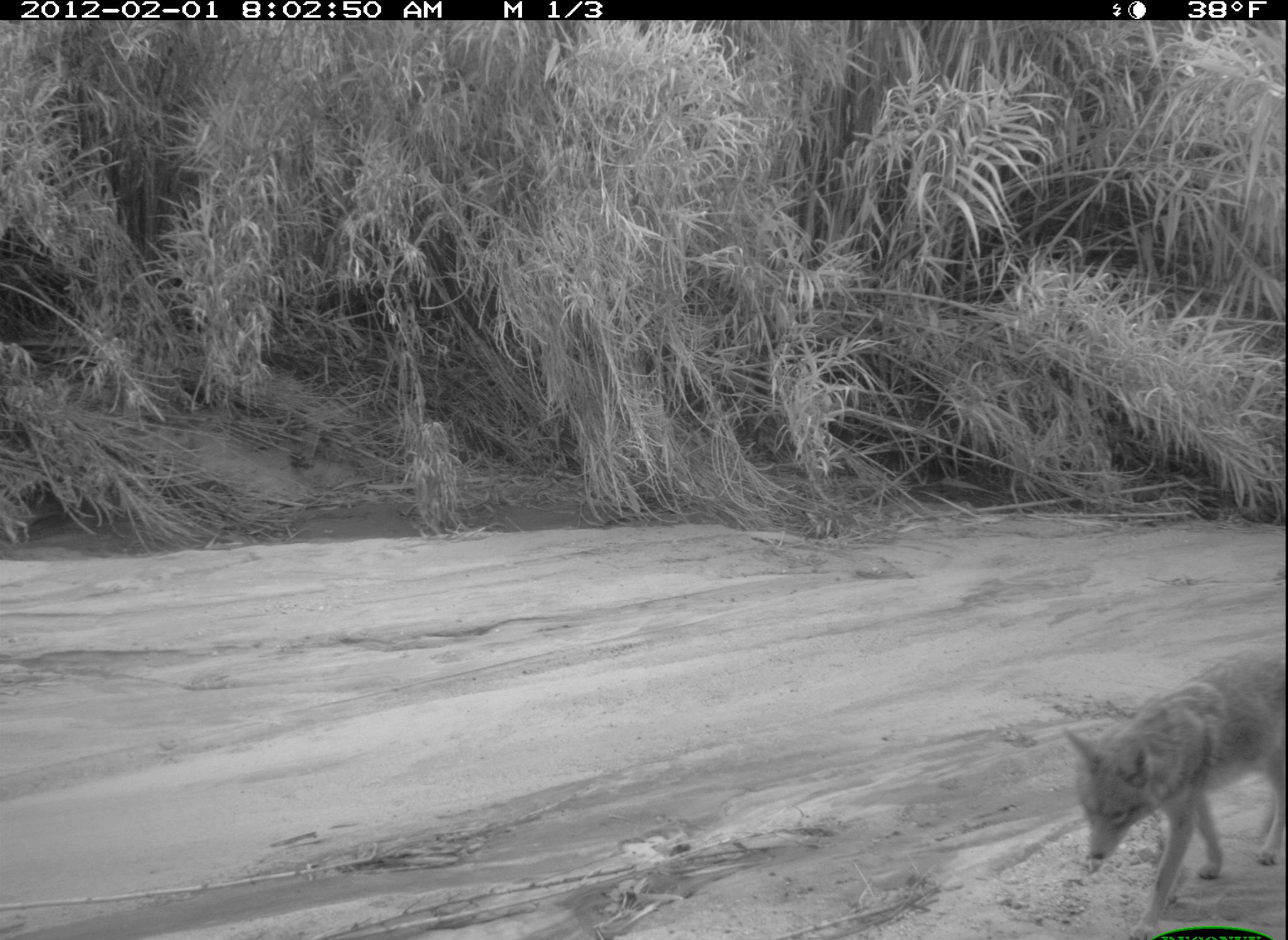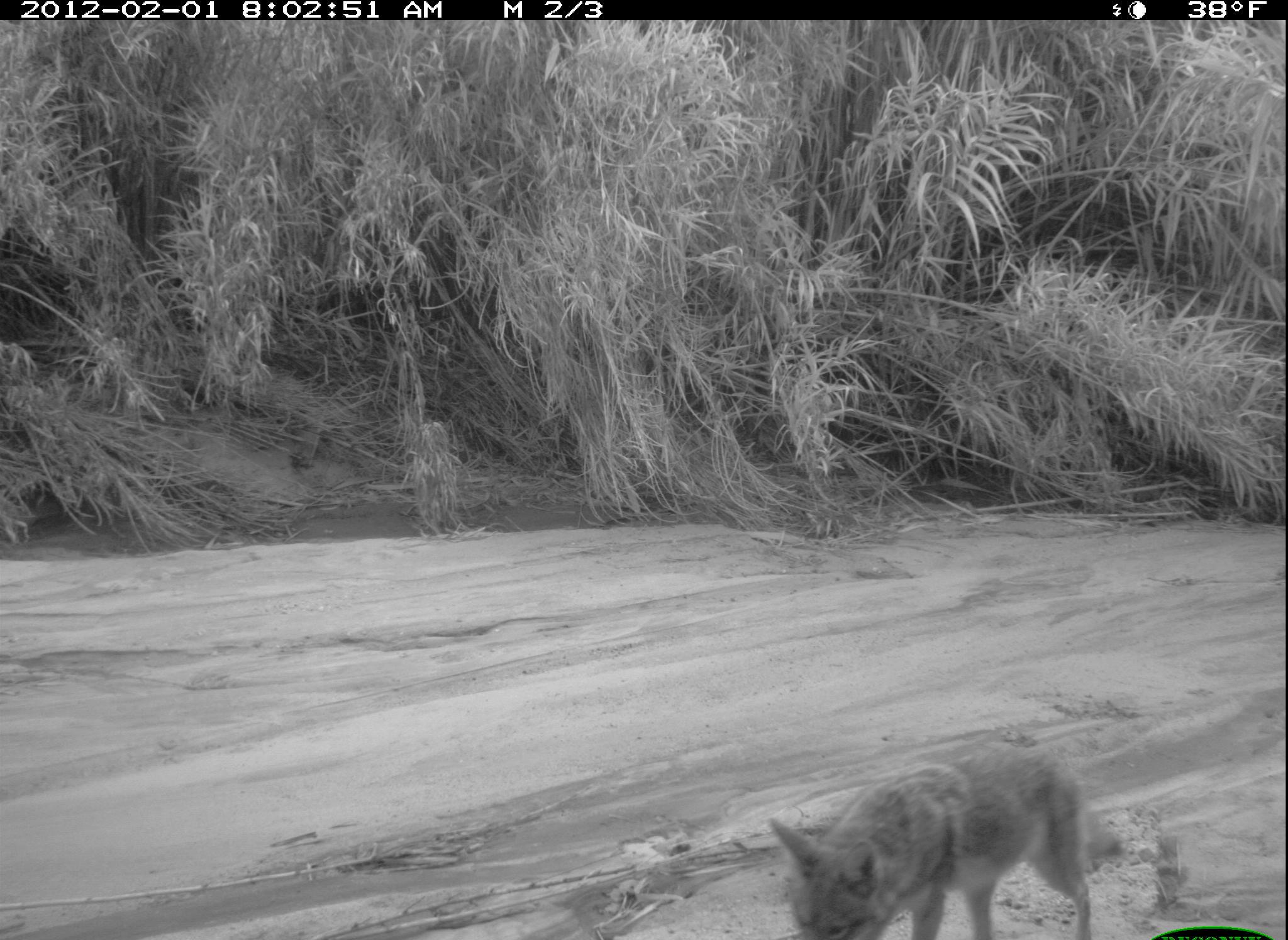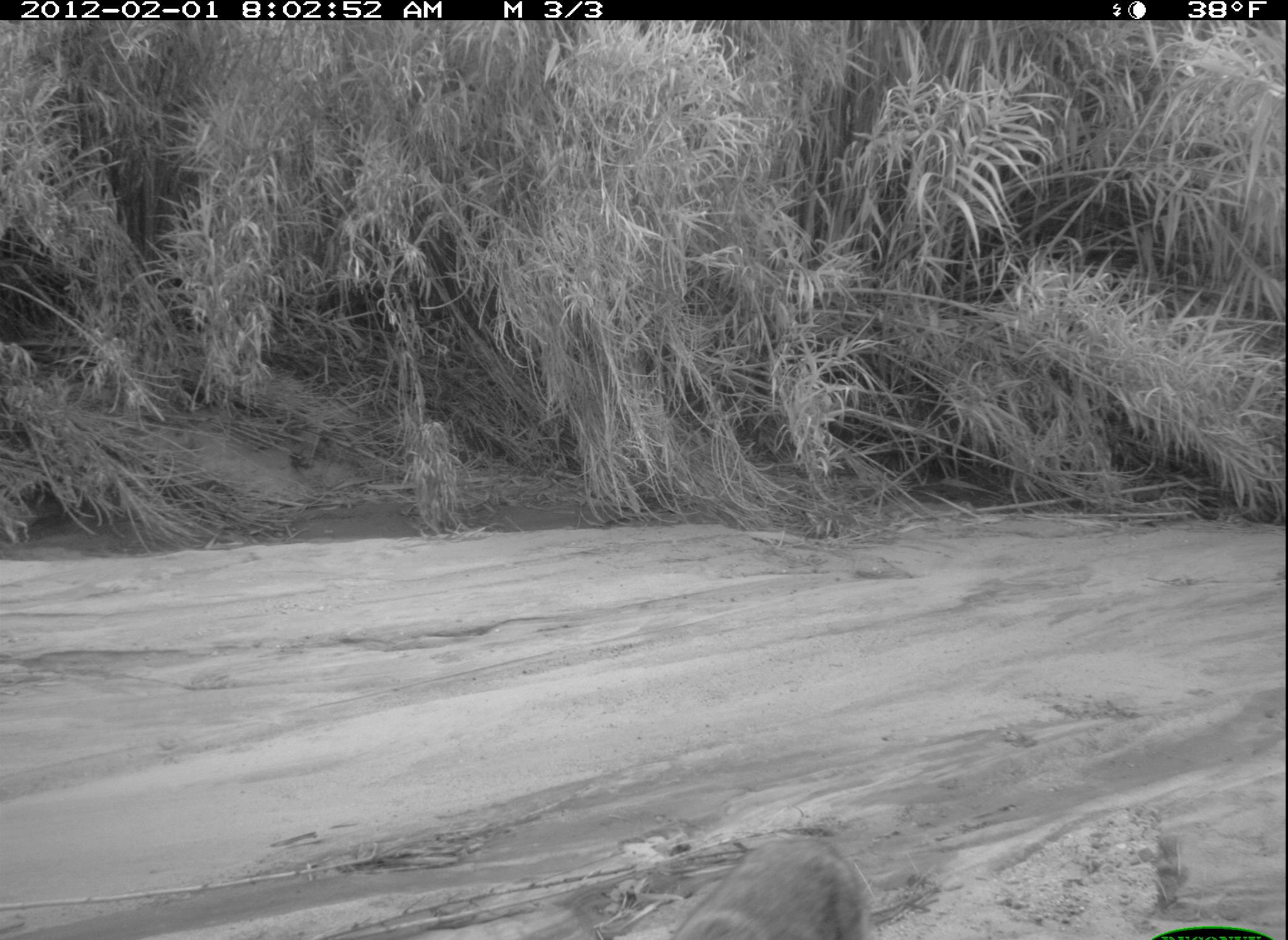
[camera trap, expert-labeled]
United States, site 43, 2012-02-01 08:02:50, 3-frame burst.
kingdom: Animalia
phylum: Chordata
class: Mammalia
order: Carnivora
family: Canidae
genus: Canis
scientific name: Canis latrans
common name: coyote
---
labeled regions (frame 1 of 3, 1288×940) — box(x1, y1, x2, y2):
coyote: box(1045, 635, 1286, 937)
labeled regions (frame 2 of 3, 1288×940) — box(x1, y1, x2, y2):
coyote: box(766, 734, 1122, 931)